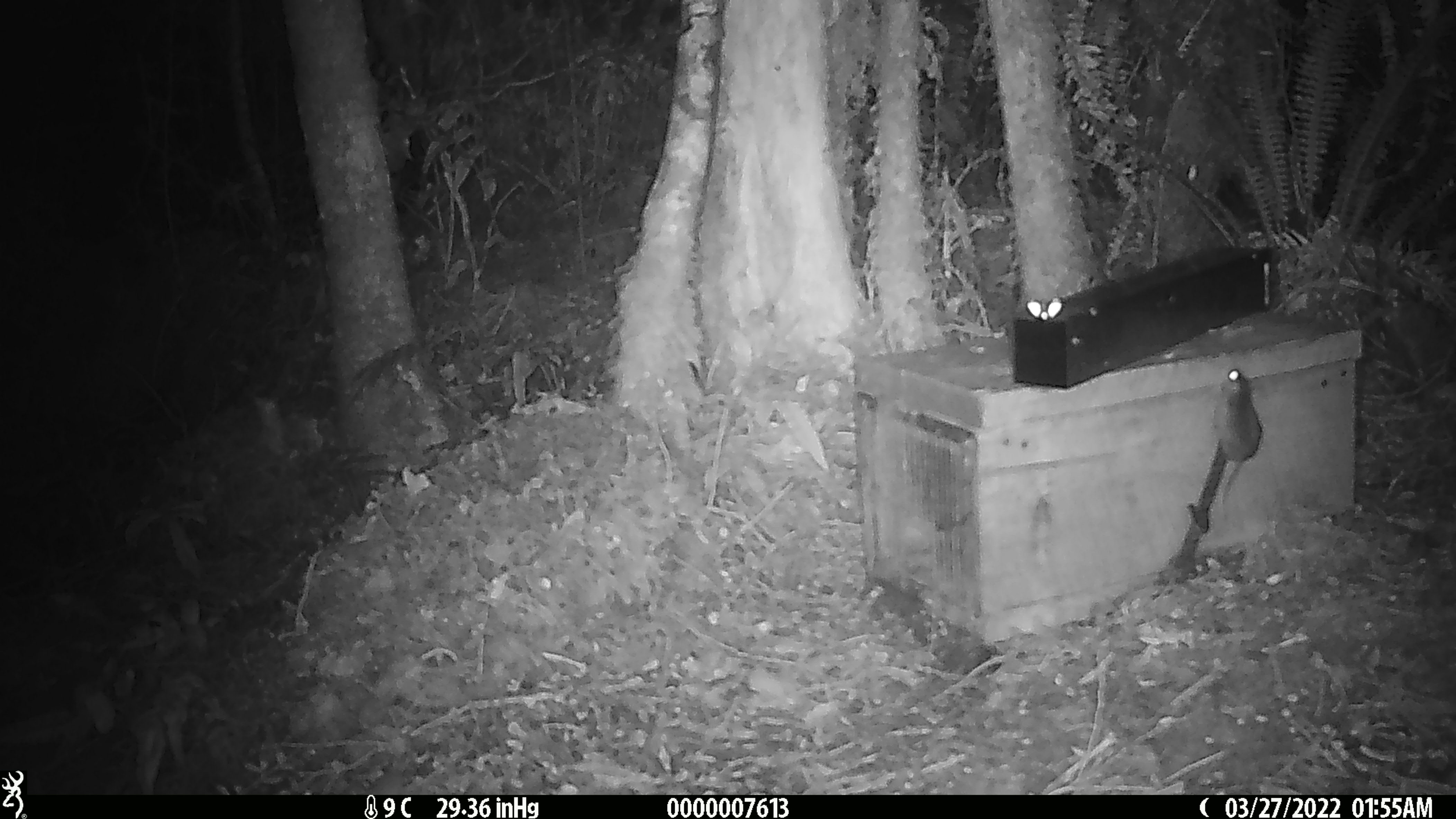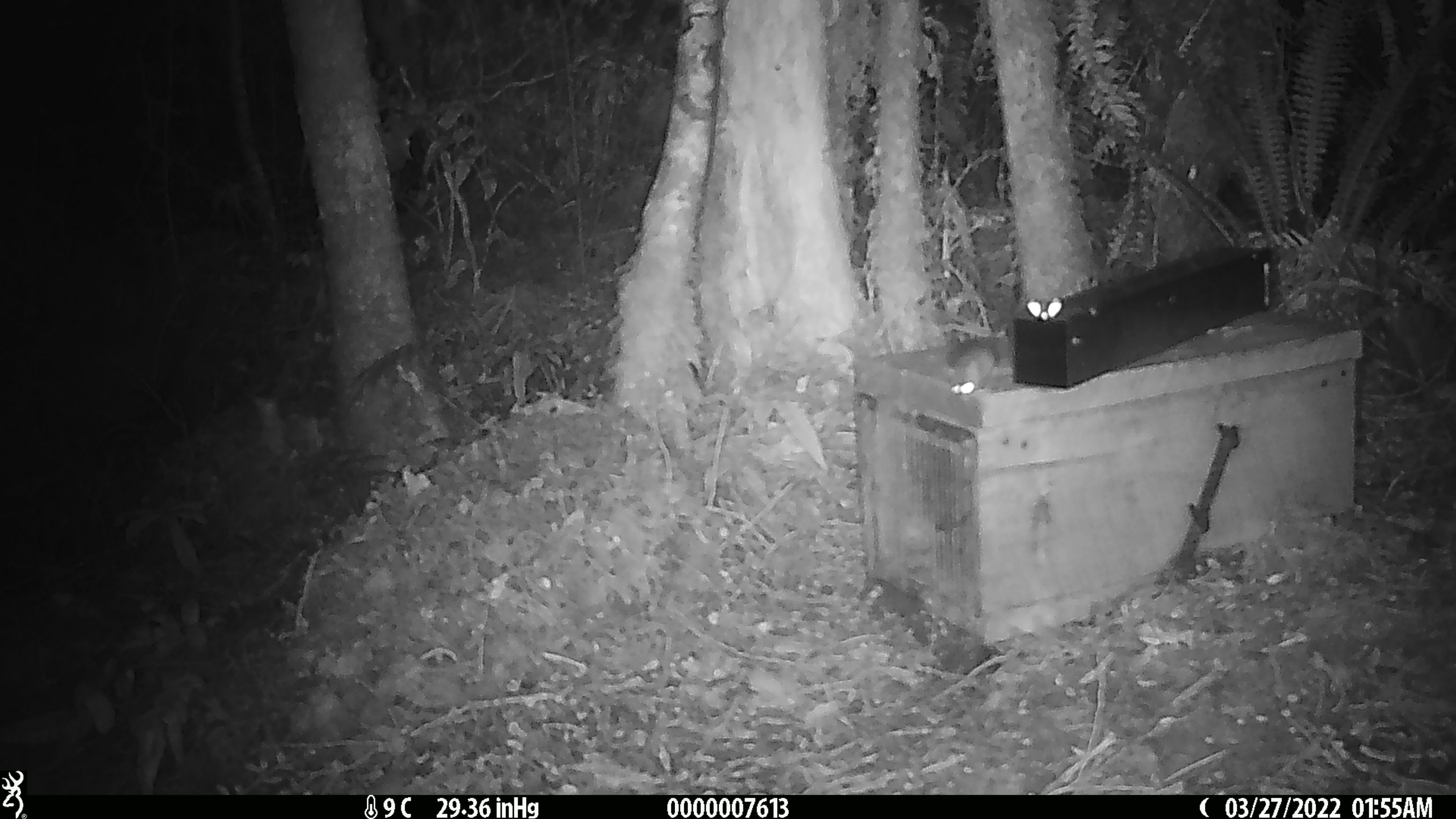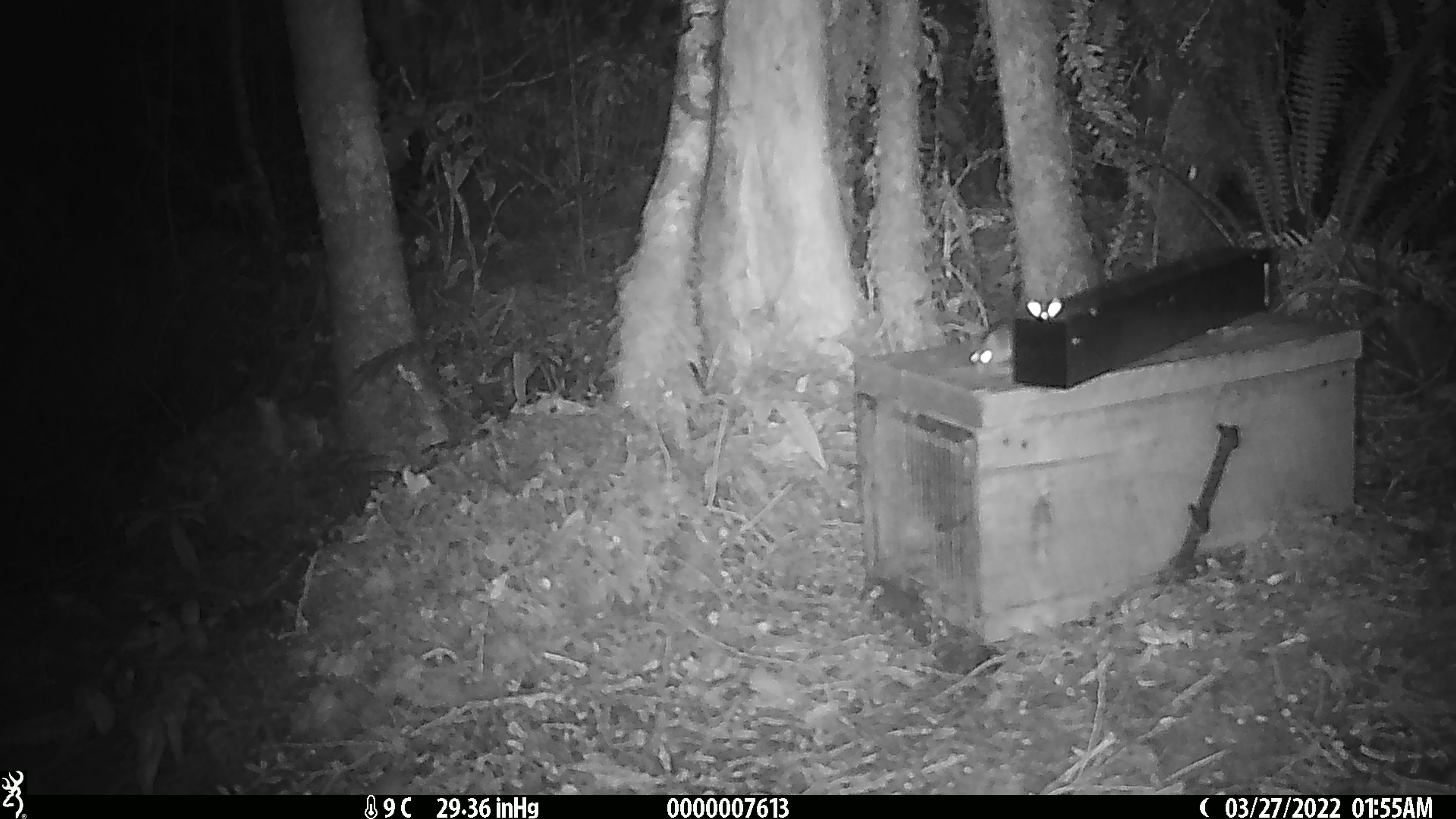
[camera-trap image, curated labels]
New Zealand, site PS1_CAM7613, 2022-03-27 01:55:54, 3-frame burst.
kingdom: Animalia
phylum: Chordata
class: Mammalia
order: Rodentia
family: Muridae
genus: Mus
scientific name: Mus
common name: mouse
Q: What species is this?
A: Mouse (Mus).